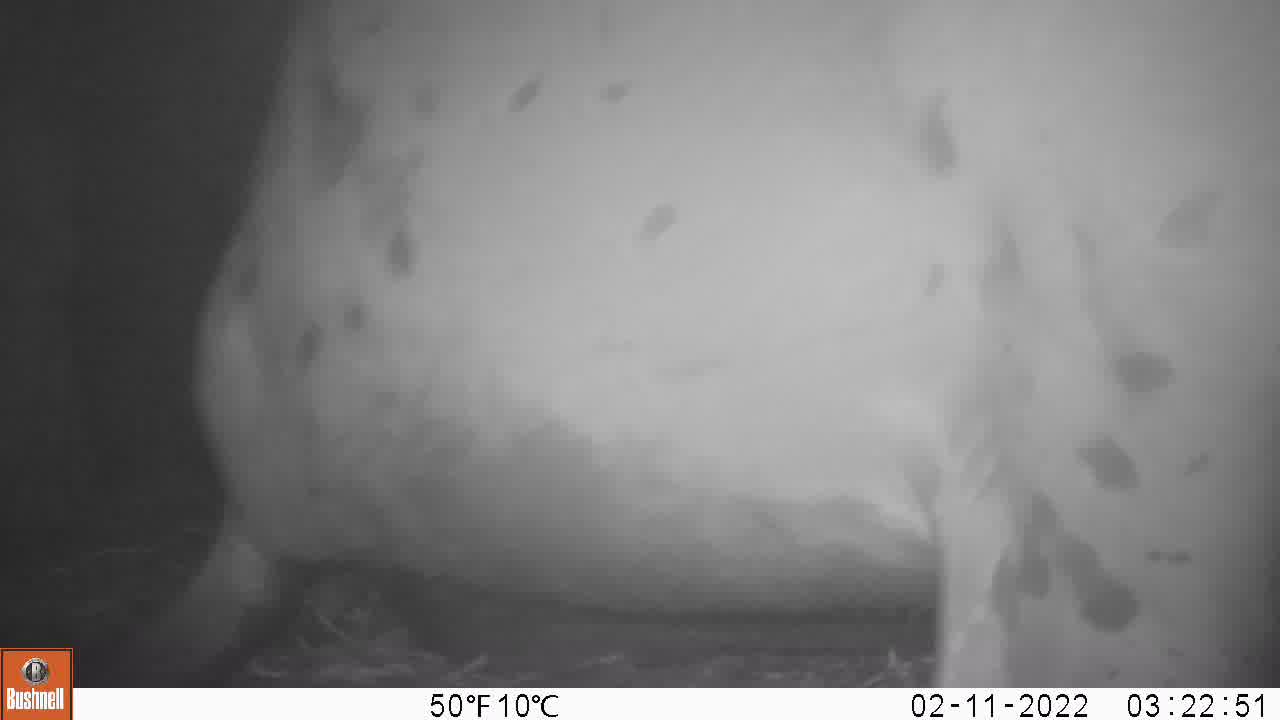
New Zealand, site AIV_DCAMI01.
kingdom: Animalia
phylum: Chordata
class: Mammalia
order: Carnivora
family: Otariidae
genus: Phocarctos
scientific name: Phocarctos hookeri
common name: new zealand sea lion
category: sealion